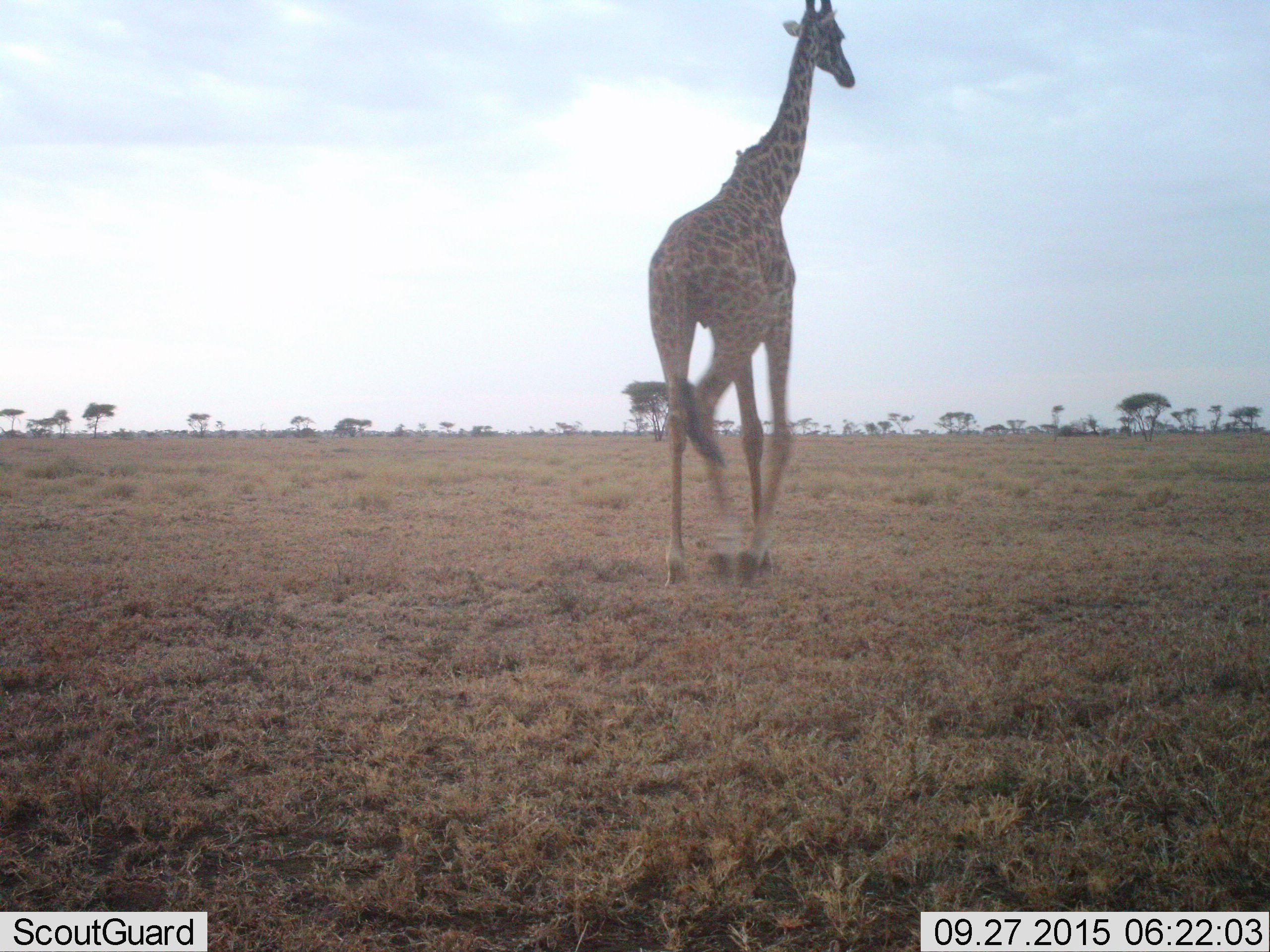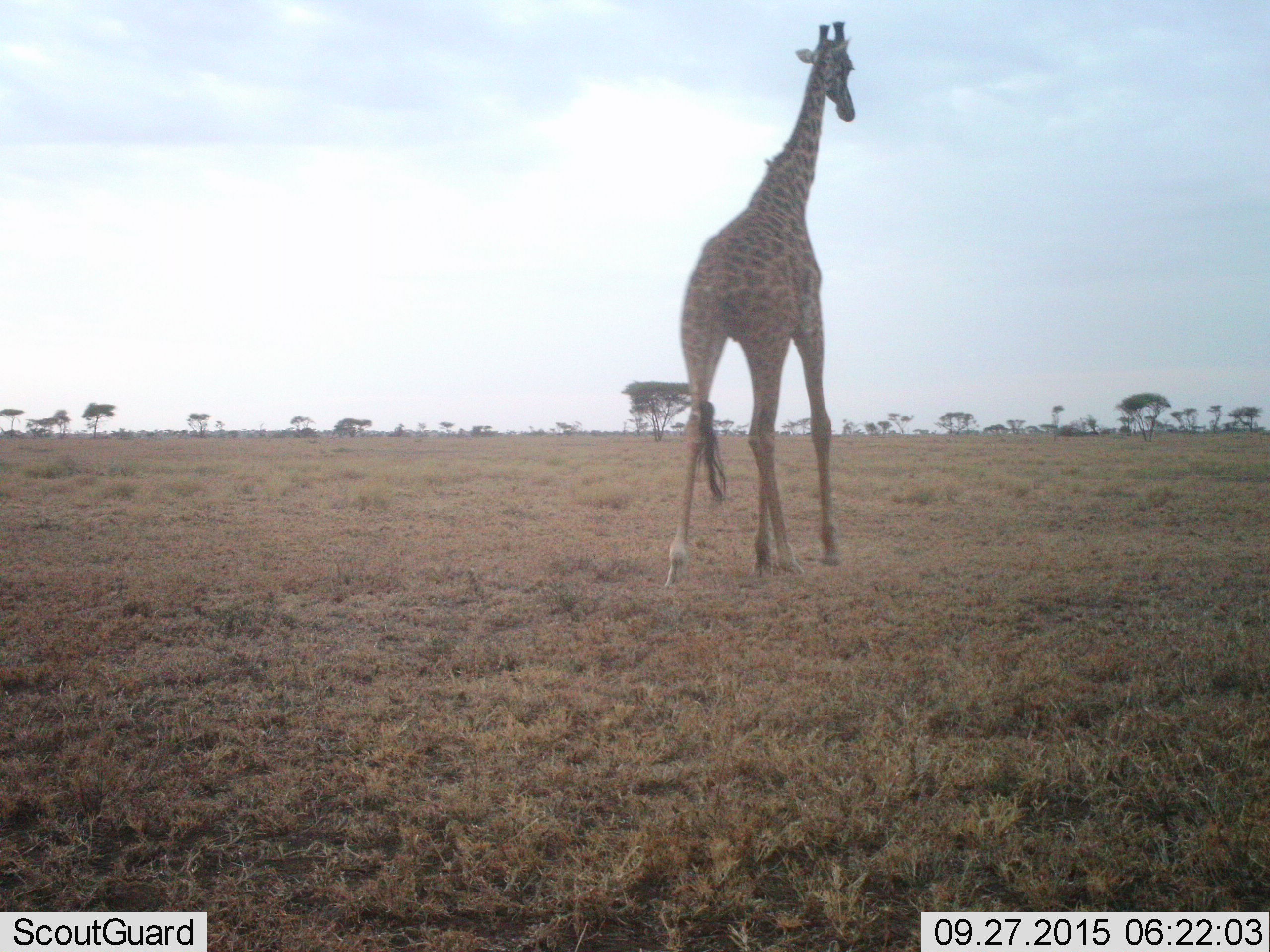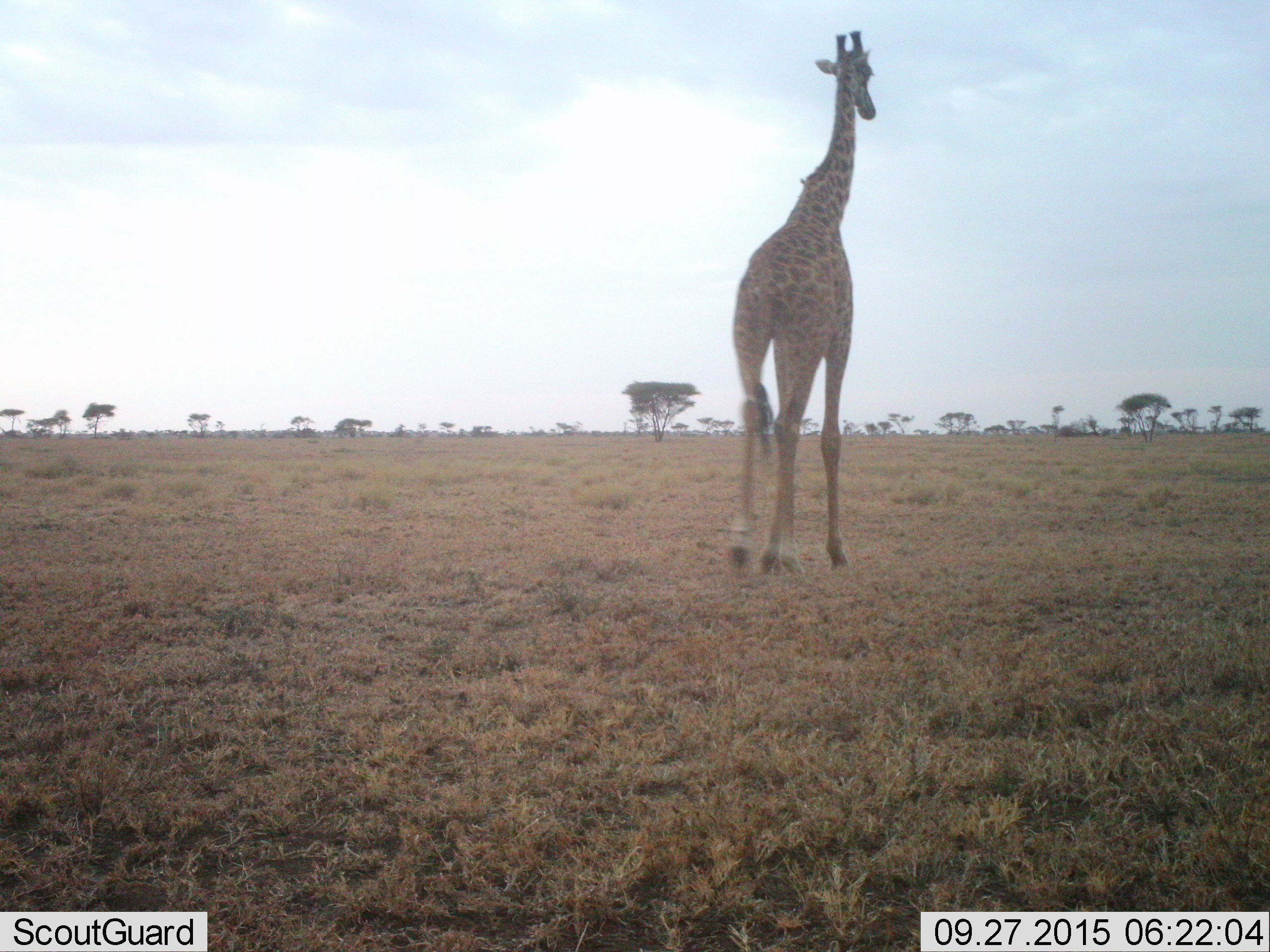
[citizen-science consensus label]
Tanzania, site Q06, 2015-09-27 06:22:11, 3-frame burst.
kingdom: Animalia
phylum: Chordata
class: Mammalia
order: Artiodactyla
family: Giraffidae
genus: Giraffa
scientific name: Giraffa camelopardalis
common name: giraffe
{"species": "giraffe (Giraffa camelopardalis)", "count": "1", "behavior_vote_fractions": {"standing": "25%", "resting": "0%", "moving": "88%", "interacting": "0%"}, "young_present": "0%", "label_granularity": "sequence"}